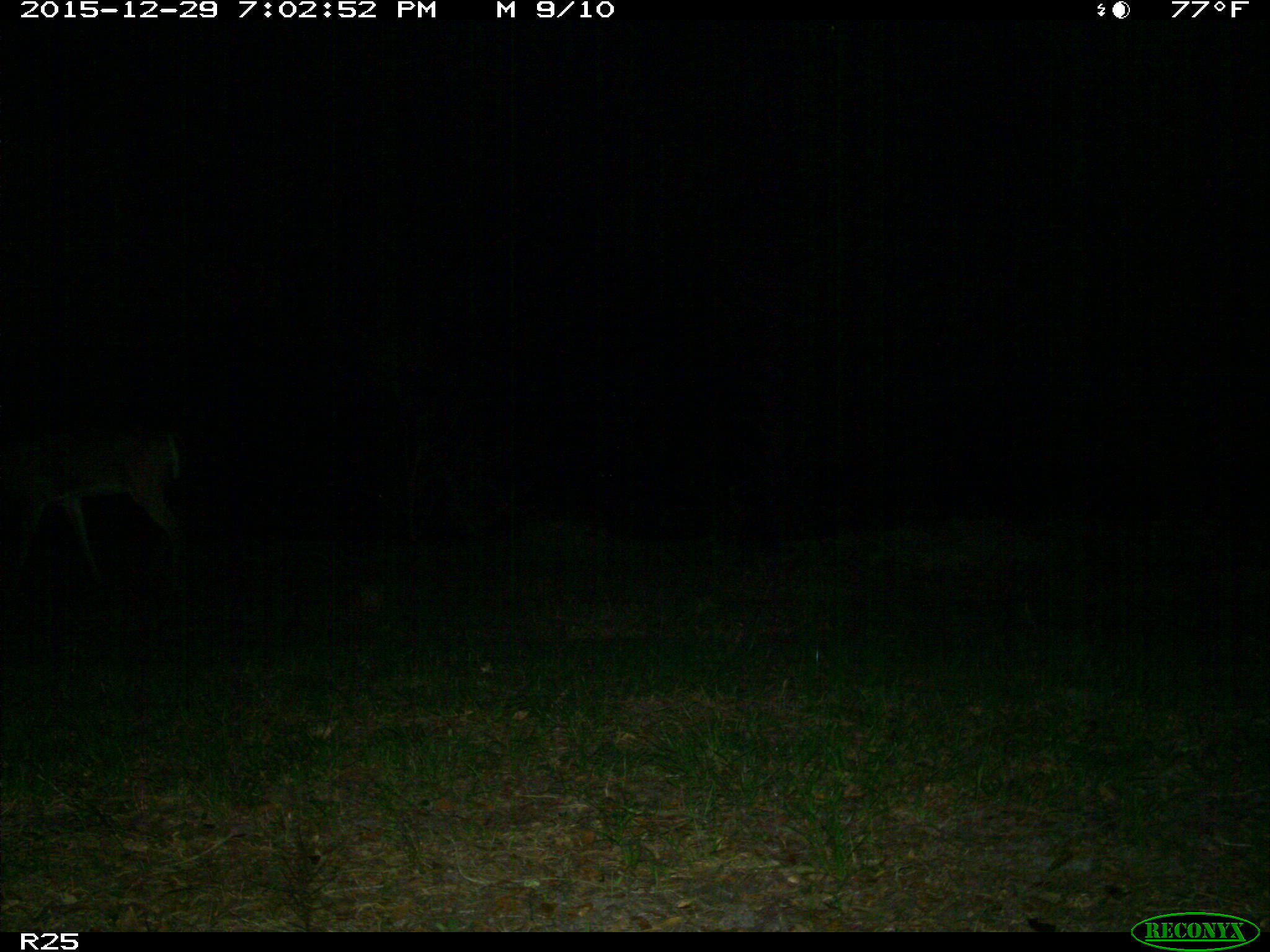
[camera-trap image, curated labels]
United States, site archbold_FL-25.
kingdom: Animalia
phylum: Chordata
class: Mammalia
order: Artiodactyla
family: Cervidae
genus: Odocoileus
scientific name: Odocoileus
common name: deer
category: unidentified deer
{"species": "unidentified deer (deer) (Odocoileus)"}